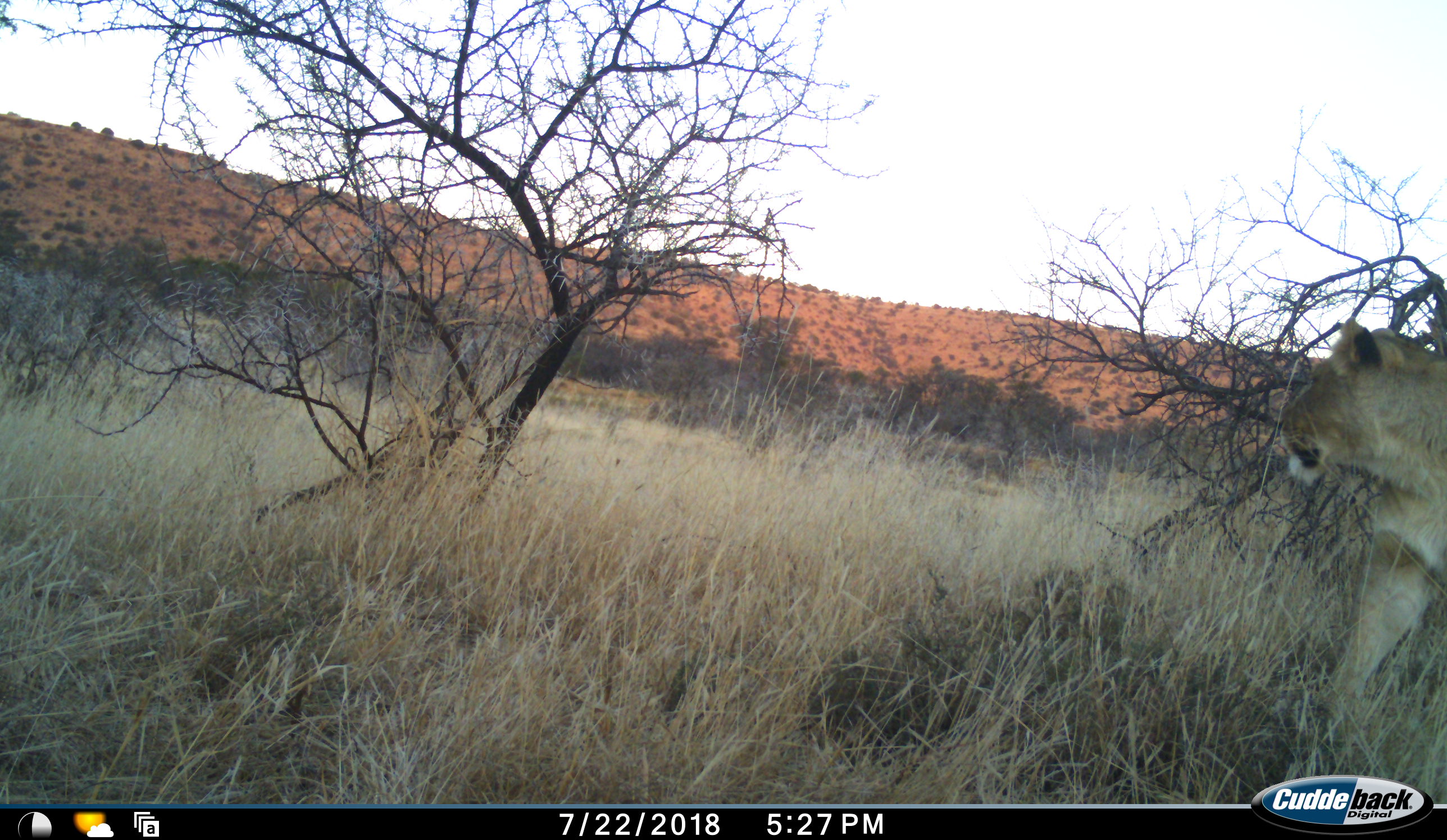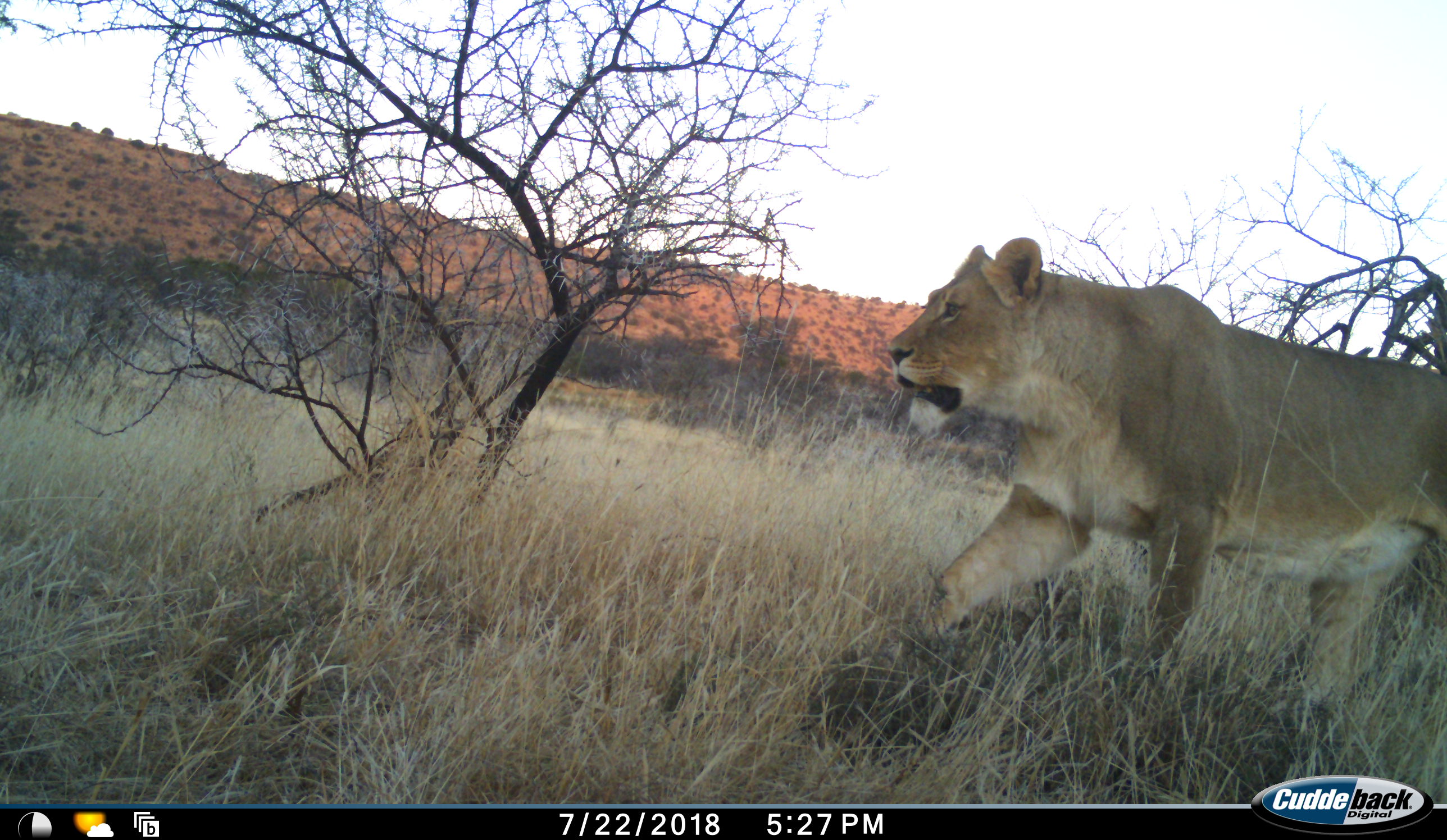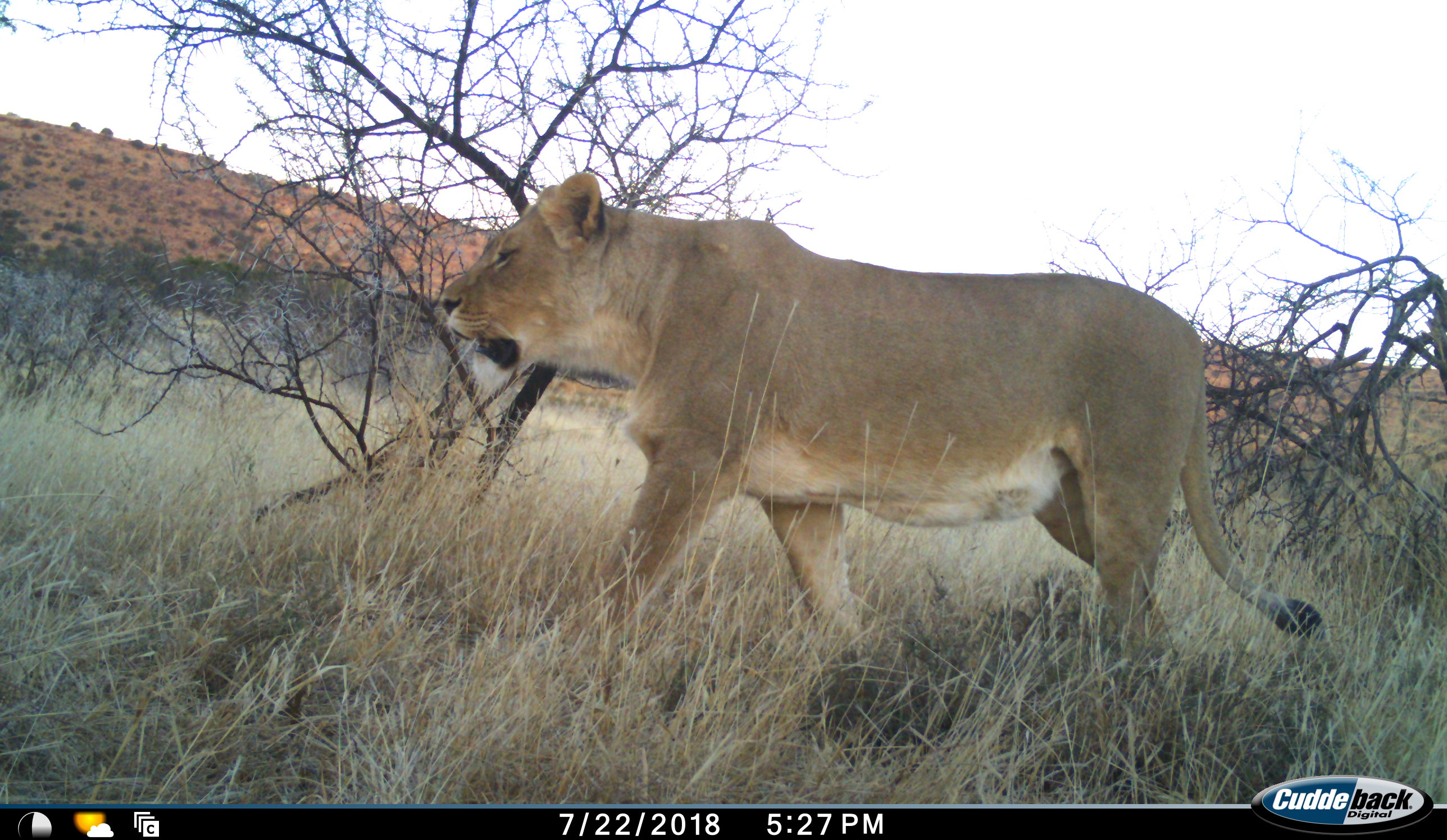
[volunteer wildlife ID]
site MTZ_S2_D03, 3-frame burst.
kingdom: Animalia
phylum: Chordata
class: Mammalia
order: Carnivora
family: Felidae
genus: Panthera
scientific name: Panthera leo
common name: lion female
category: lionfemale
Lionfemale (lion female) (Panthera leo), count 1. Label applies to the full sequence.